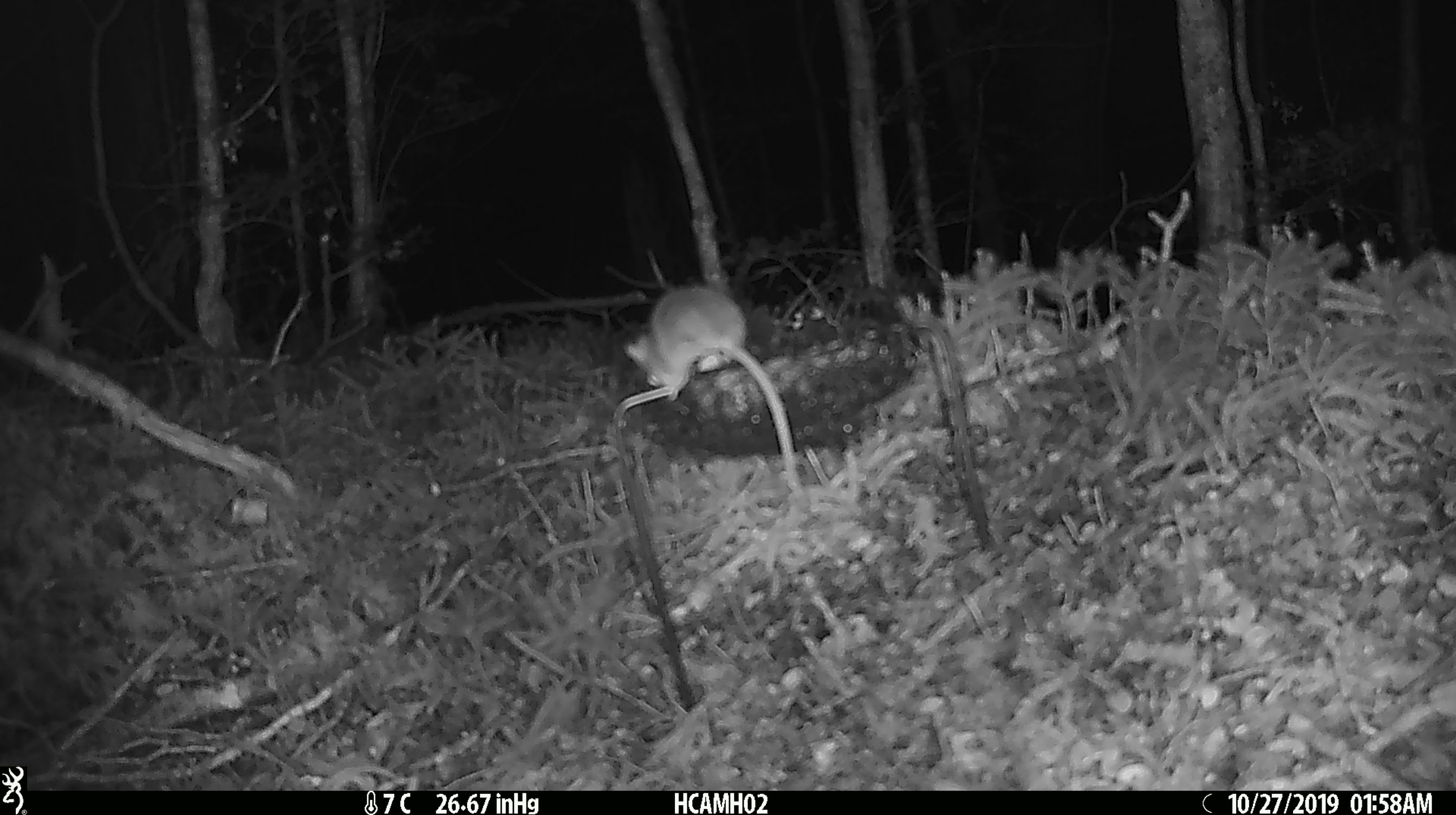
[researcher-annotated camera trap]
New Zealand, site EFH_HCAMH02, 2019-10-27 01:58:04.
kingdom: Animalia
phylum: Chordata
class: Mammalia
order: Rodentia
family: Muridae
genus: Mus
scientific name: Mus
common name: mouse